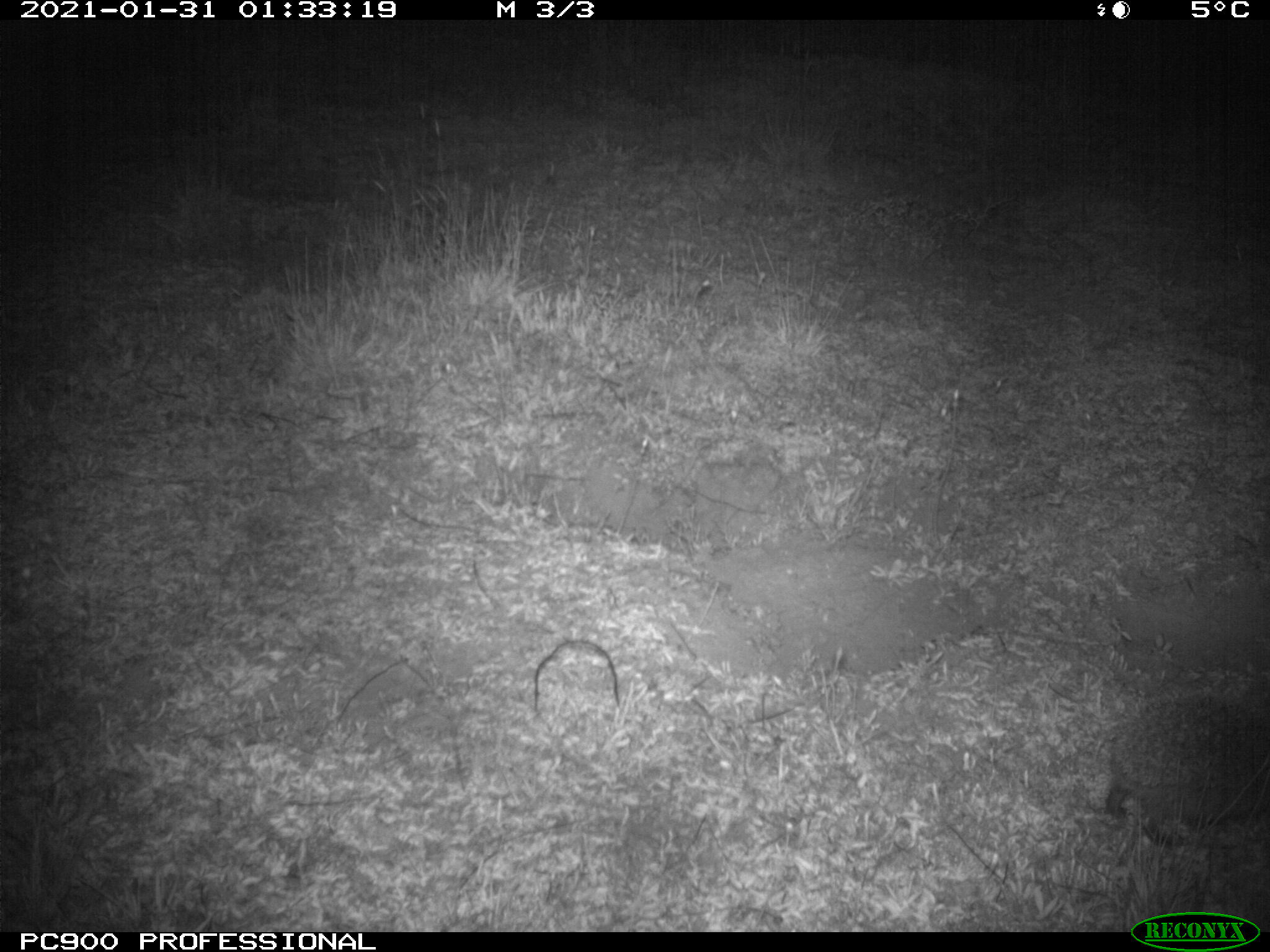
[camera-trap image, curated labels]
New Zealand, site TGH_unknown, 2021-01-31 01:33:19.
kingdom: Animalia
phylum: Chordata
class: Mammalia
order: Eulipotyphla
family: Erinaceidae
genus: Erinaceus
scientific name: Erinaceus europaeus europaeus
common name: european hedgehog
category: hedgehog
Hedgehog (european hedgehog) (Erinaceus europaeus europaeus).